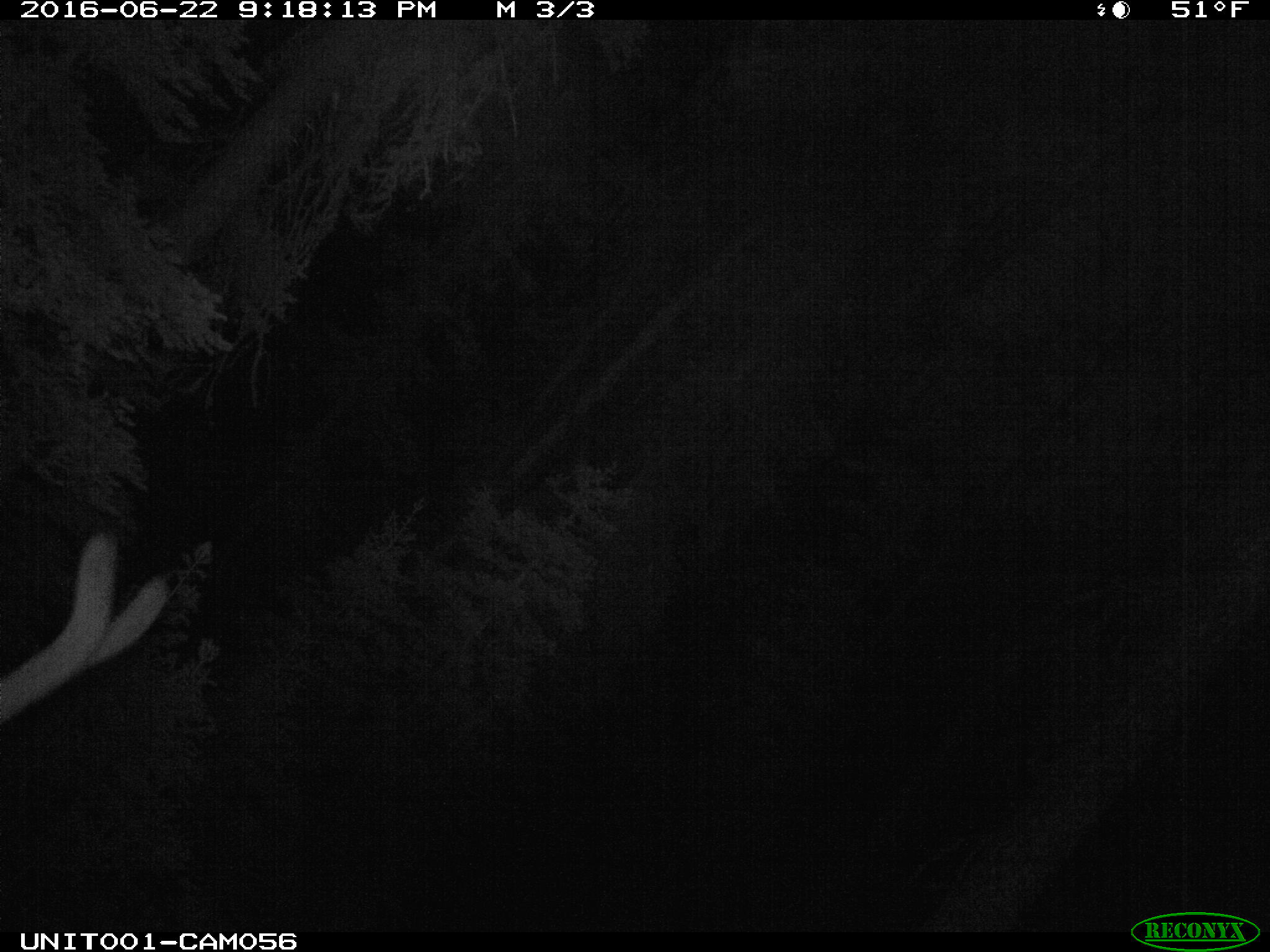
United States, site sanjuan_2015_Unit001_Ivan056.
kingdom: Animalia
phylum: Chordata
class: Mammalia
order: Artiodactyla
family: Cervidae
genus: Cervus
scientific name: Cervus elaphus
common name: red deer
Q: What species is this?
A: Cervus elaphus (red deer).